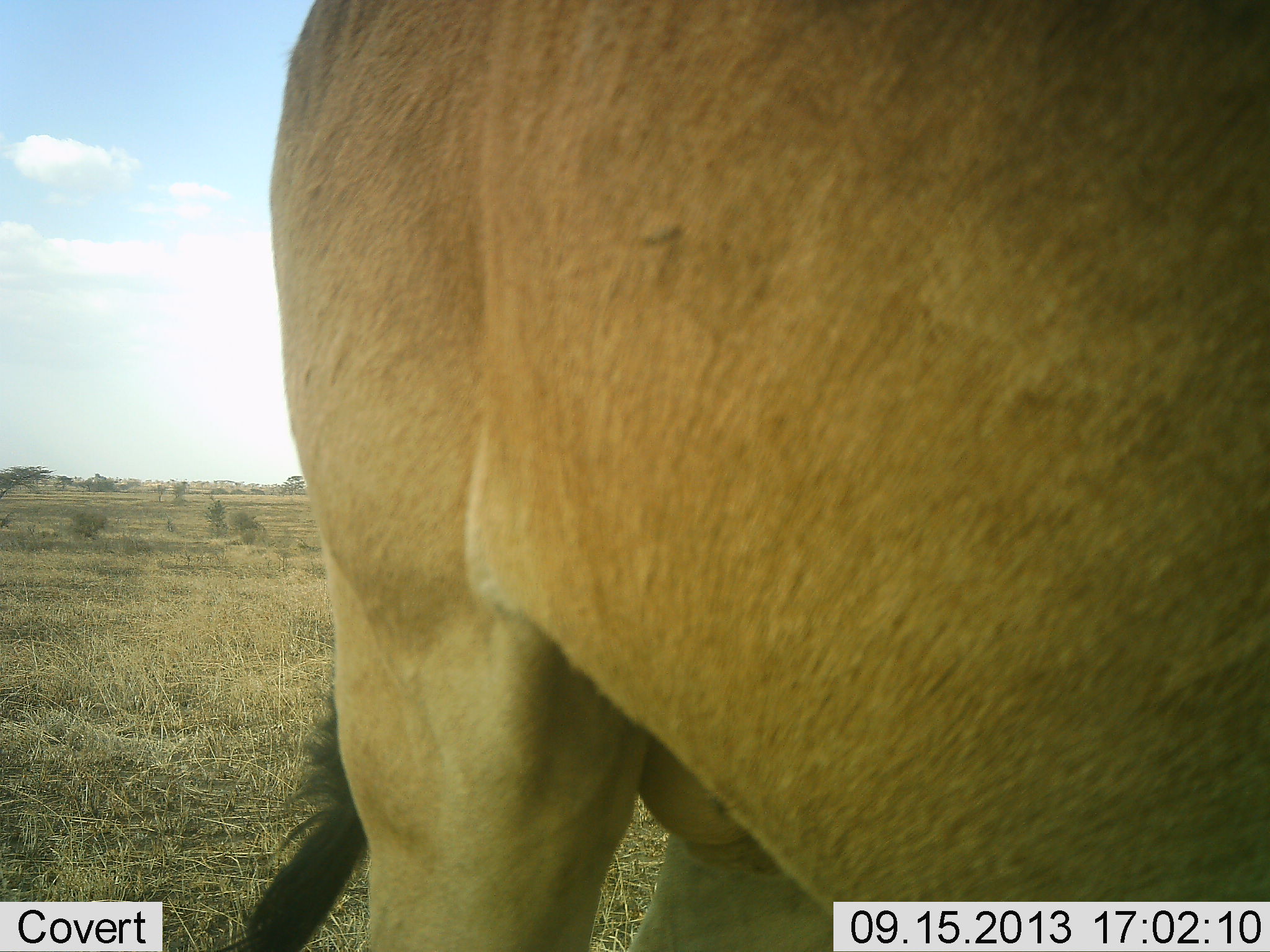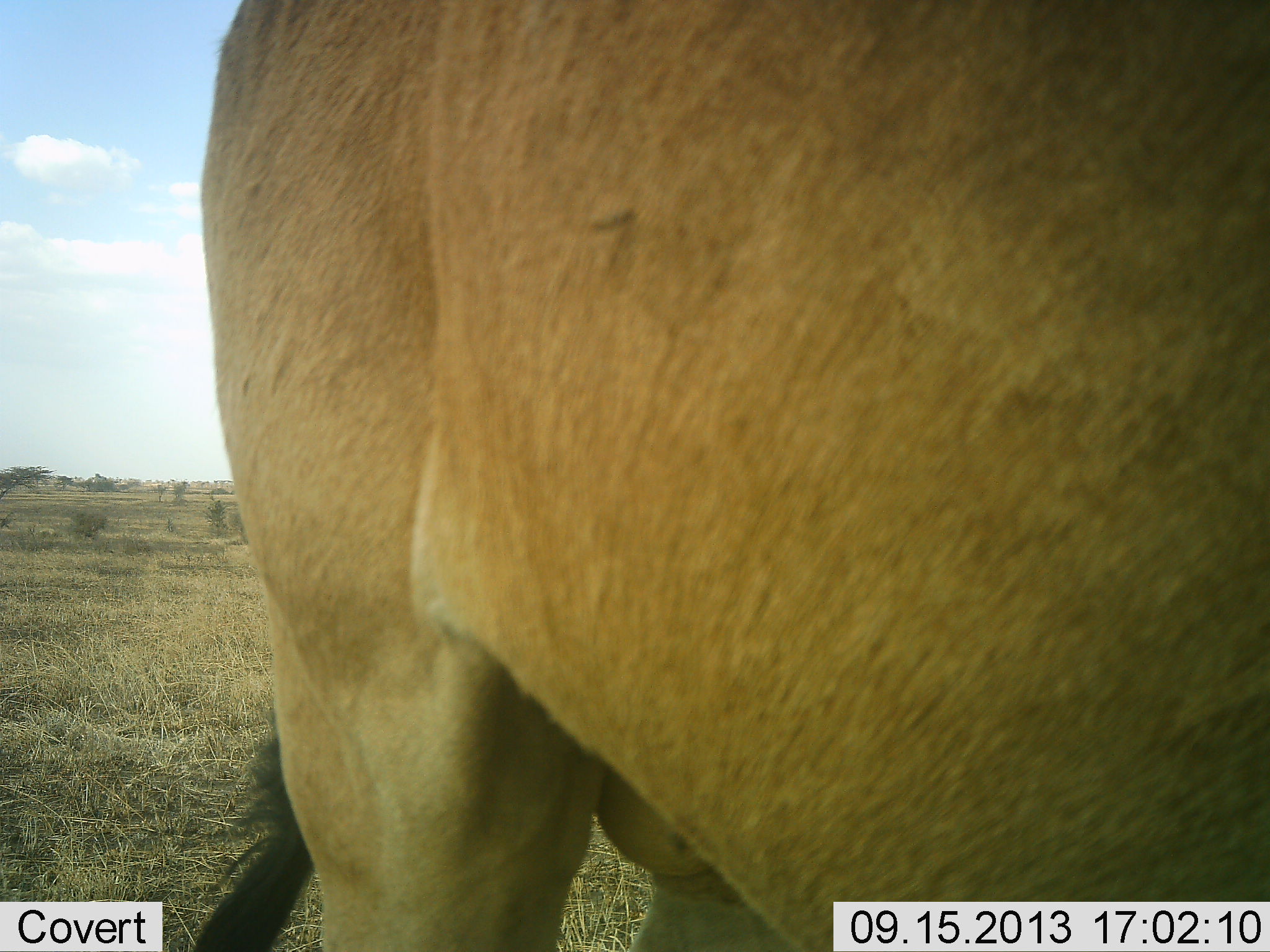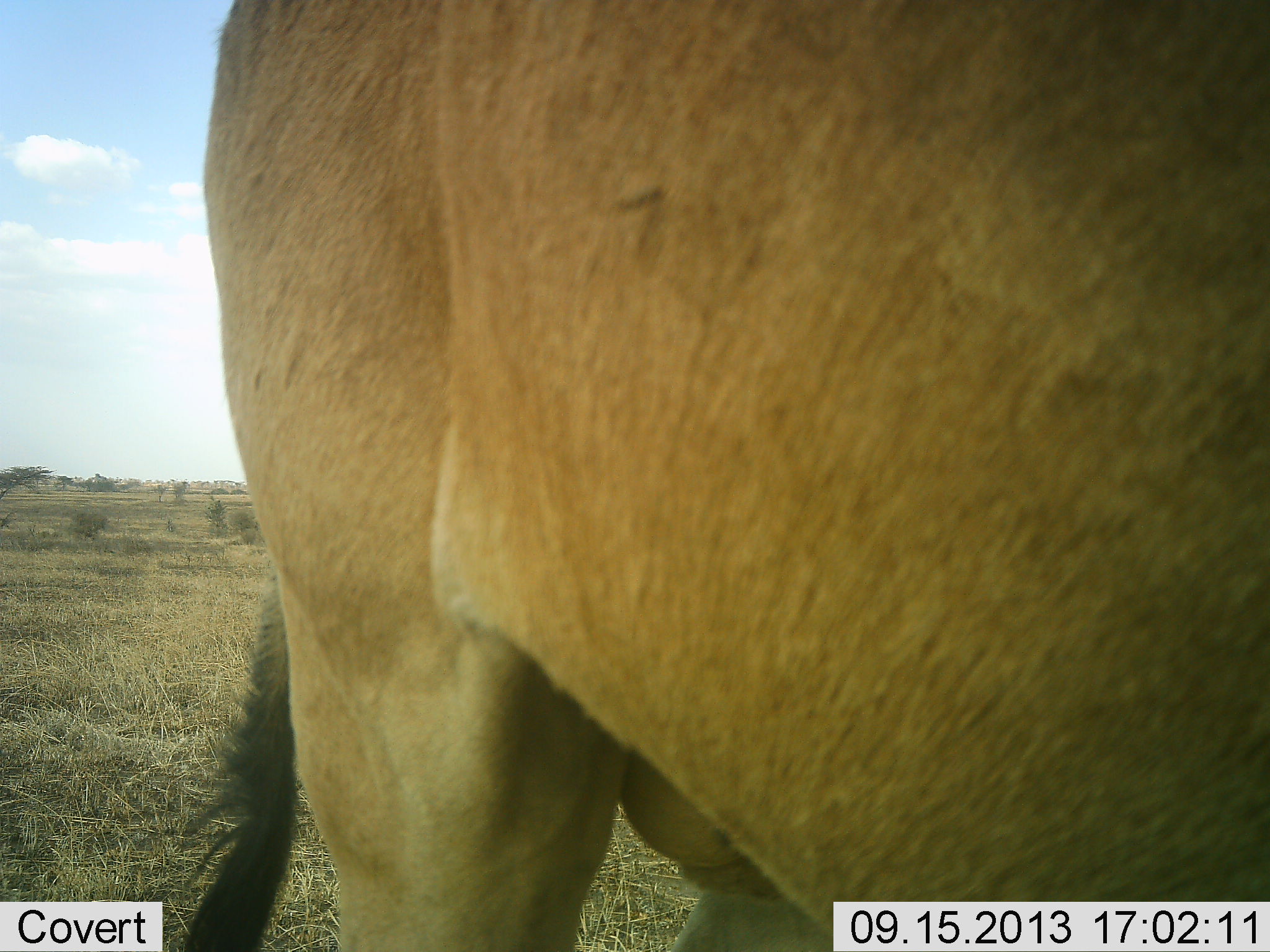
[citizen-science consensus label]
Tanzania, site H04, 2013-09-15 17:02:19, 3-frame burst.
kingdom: Animalia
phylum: Chordata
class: Mammalia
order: Artiodactyla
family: Bovidae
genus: Alcelaphus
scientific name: Alcelaphus buselaphus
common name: hartebeest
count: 1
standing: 100%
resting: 0%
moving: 7%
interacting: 0%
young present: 0%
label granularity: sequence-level